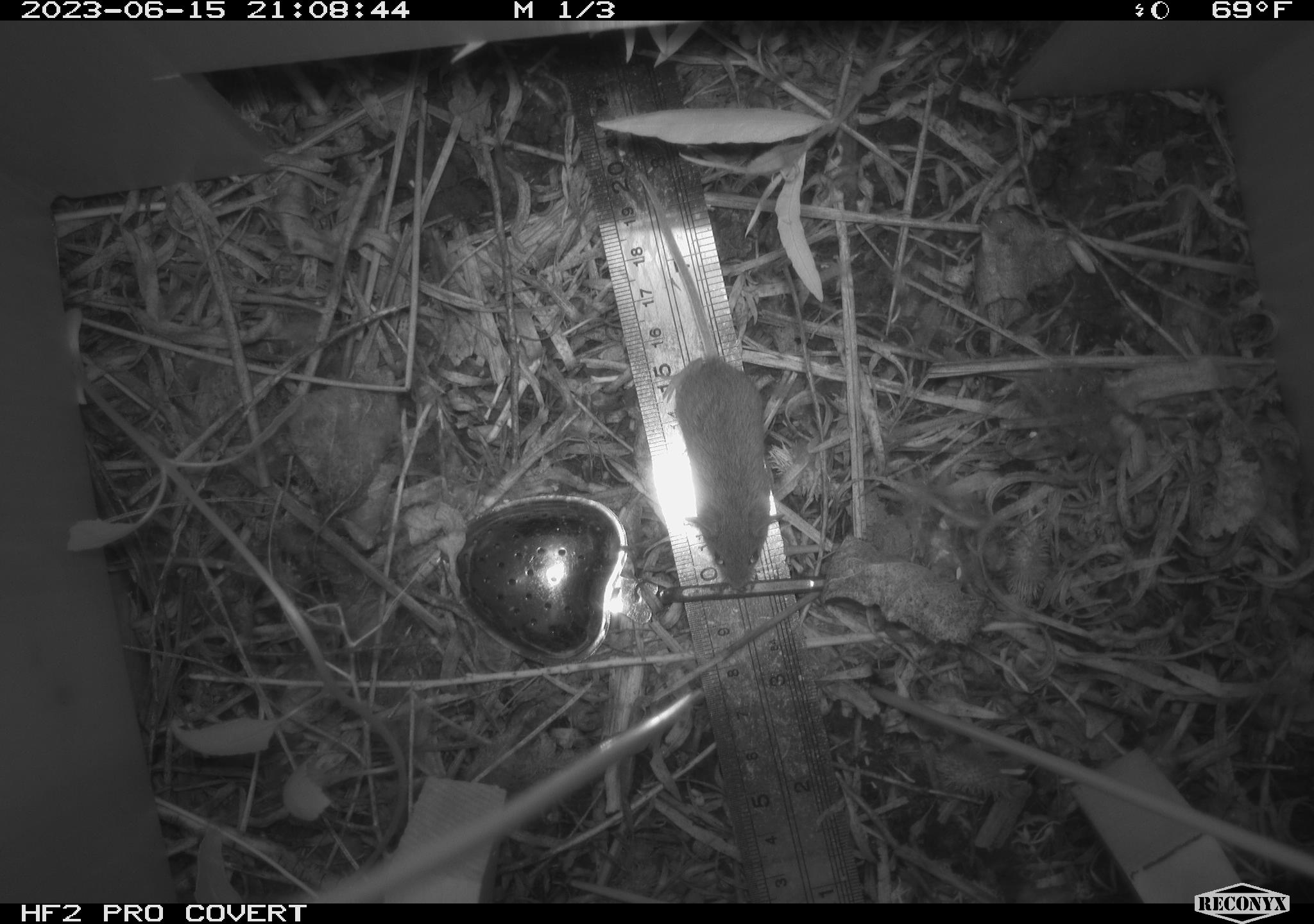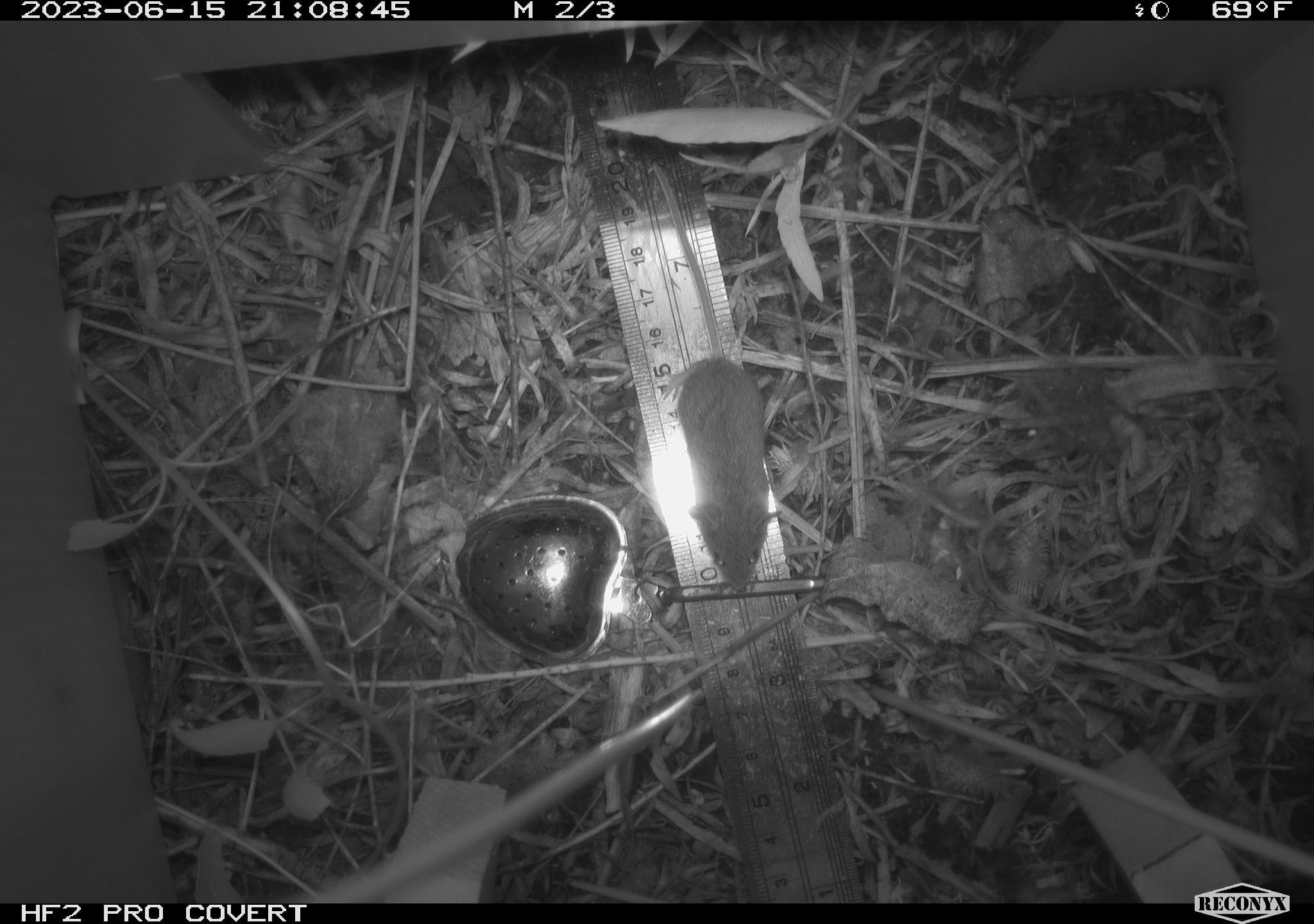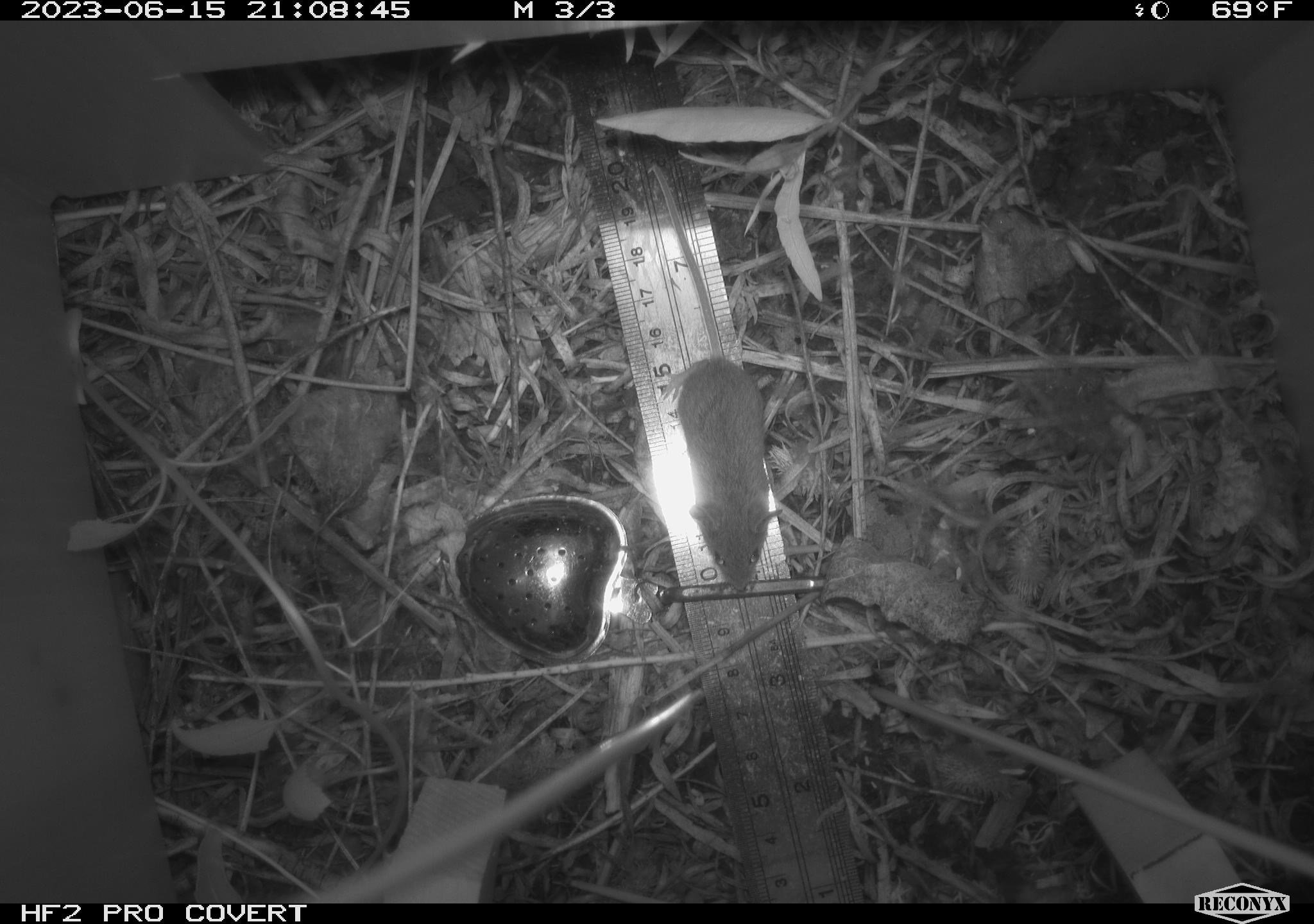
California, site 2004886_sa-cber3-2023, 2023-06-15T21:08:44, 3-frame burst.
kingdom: Animalia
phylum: Chordata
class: Mammalia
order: Rodentia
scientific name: Rodentia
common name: mouse species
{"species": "mouse species (Rodentia)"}